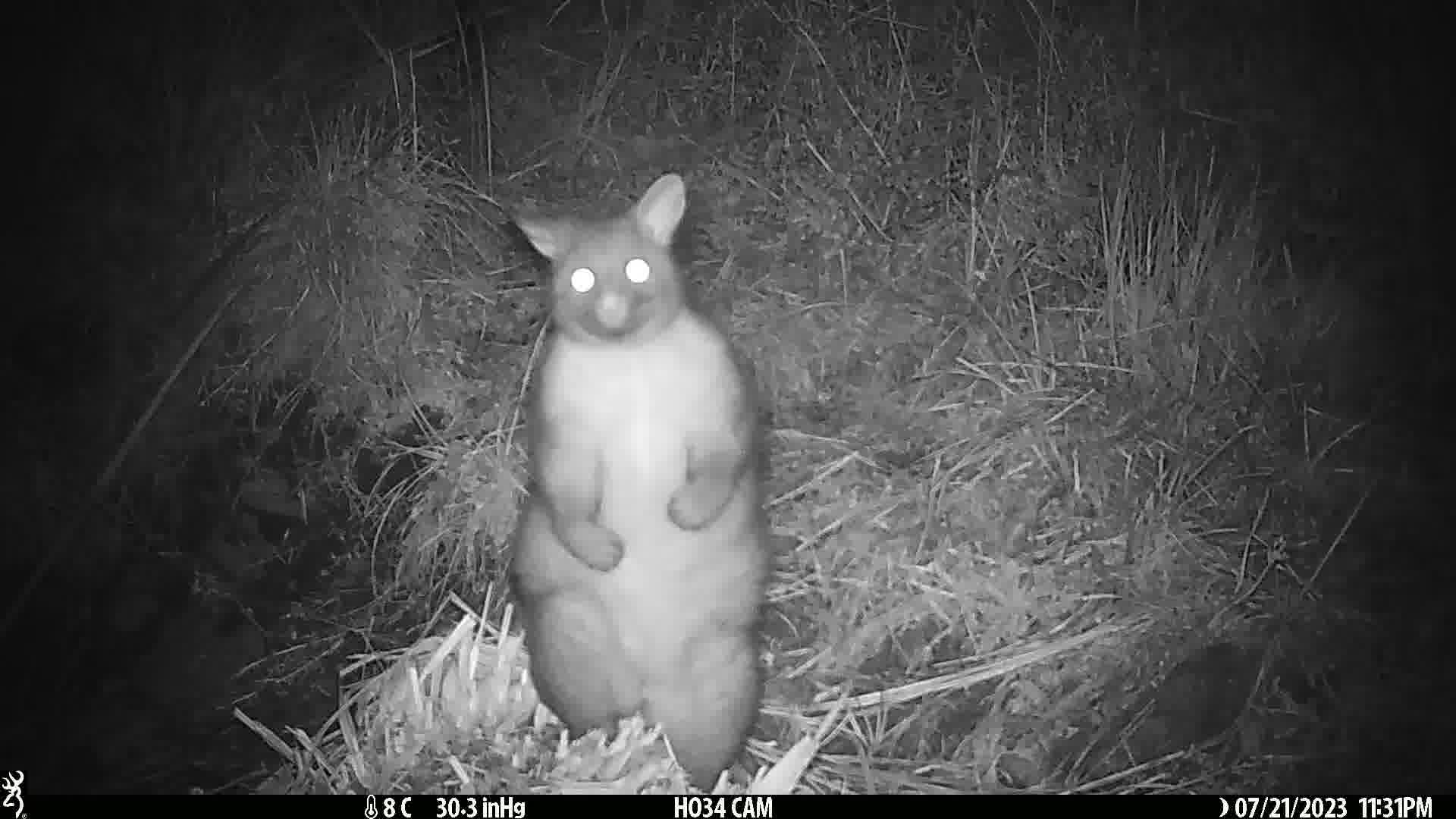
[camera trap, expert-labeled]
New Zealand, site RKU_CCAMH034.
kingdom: Animalia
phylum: Chordata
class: Mammalia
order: Diprotodontia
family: Phalangeridae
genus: Trichosurus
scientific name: Trichosurus vulpecula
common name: common brushtail possum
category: possum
Possum (common brushtail possum) (Trichosurus vulpecula).